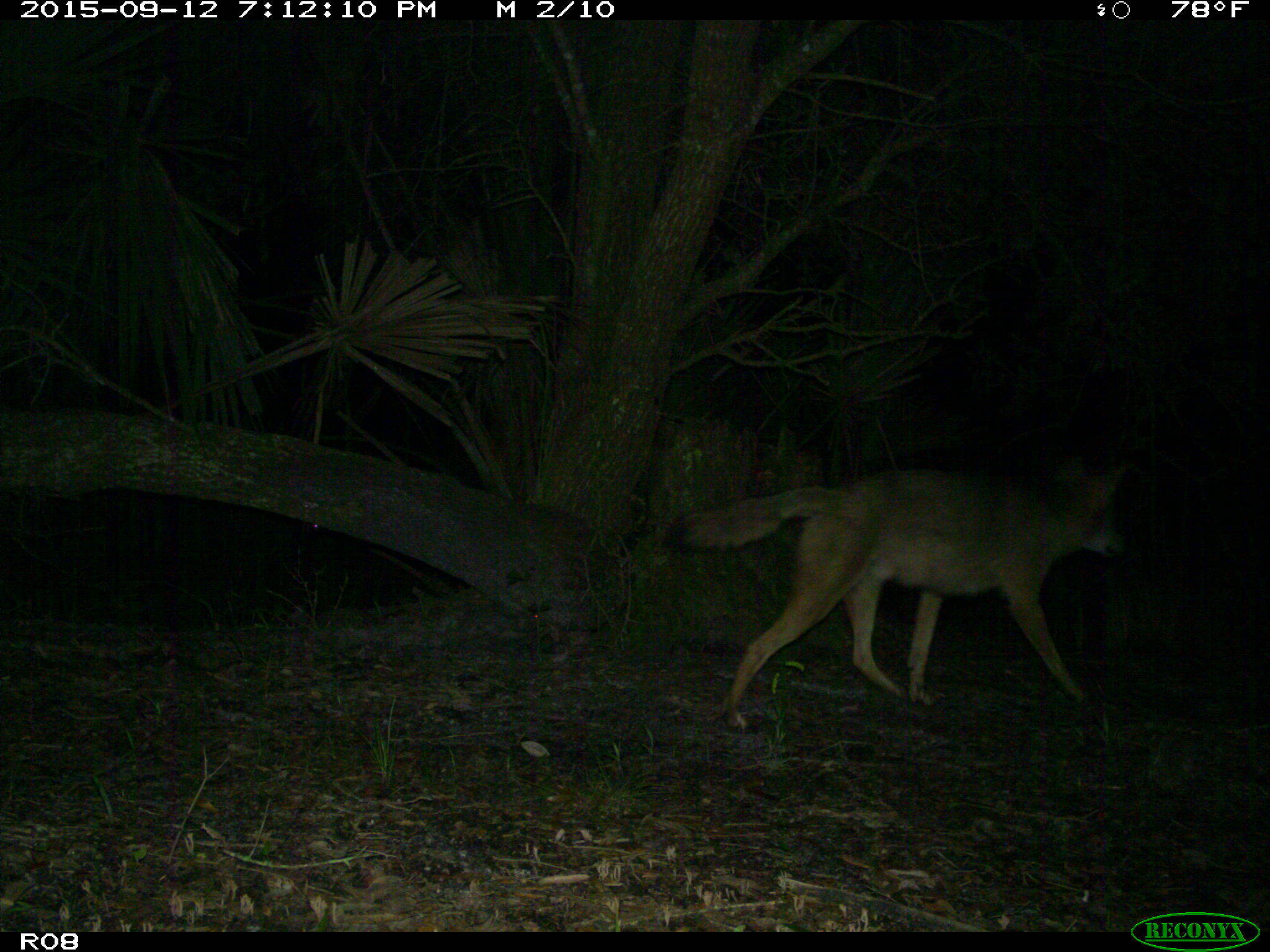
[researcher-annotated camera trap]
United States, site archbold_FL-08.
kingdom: Animalia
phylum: Chordata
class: Mammalia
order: Carnivora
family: Canidae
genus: Canis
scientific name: Canis latrans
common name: coyote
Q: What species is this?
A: Canis latrans (coyote).